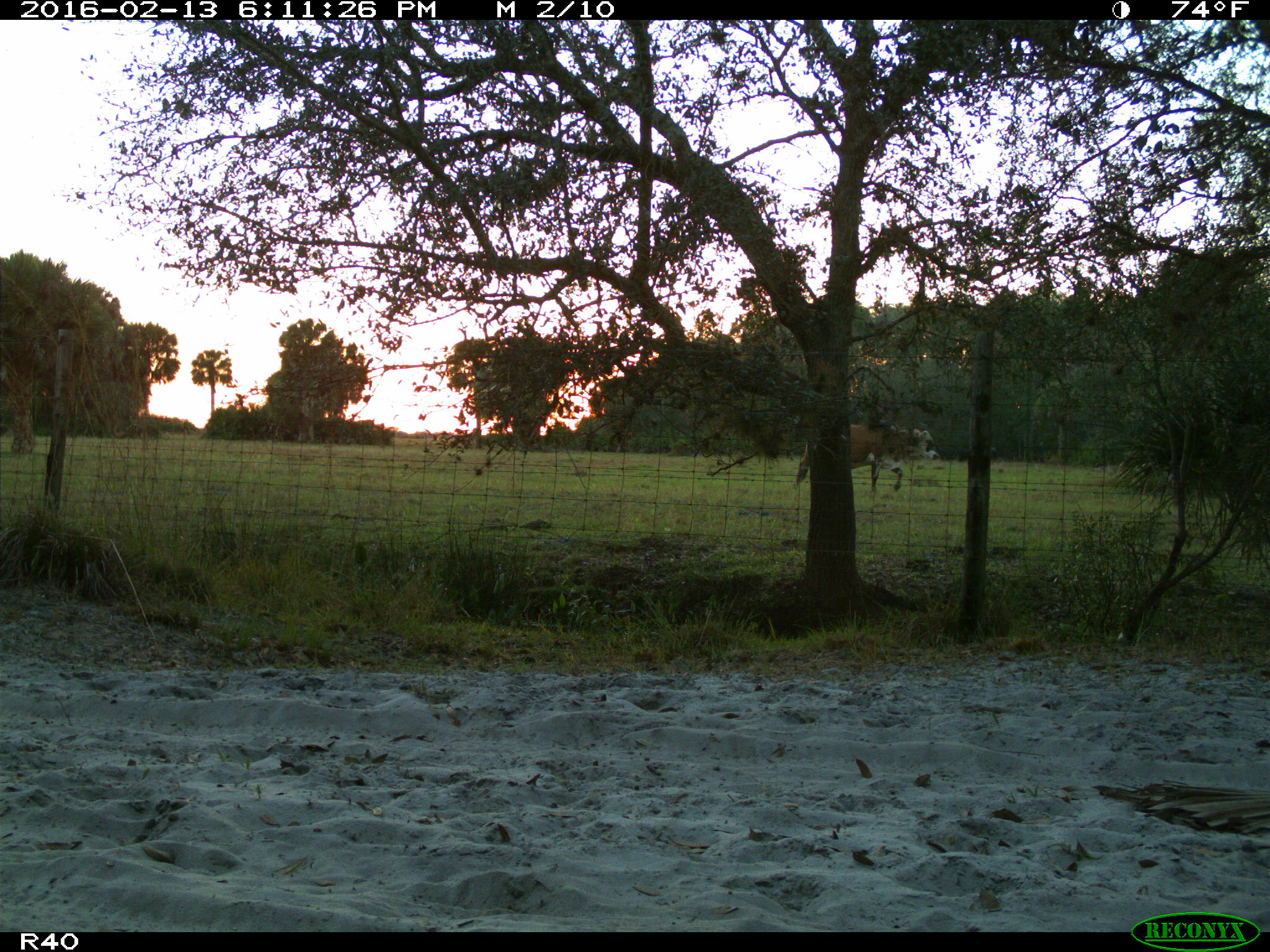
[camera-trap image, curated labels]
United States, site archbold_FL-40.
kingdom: Animalia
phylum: Chordata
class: Mammalia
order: Artiodactyla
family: Bovidae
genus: Bos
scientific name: Bos taurus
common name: domestic cow